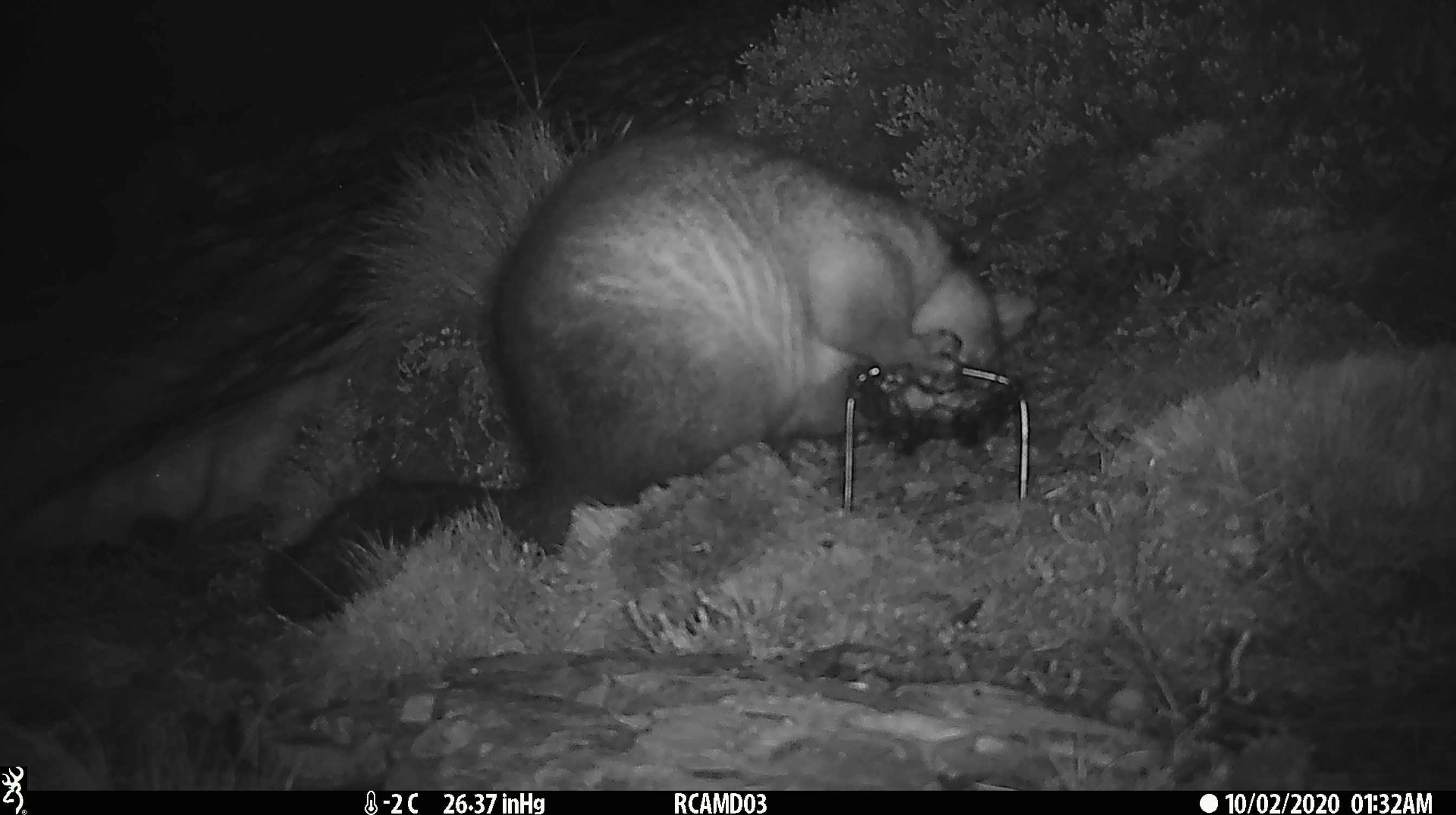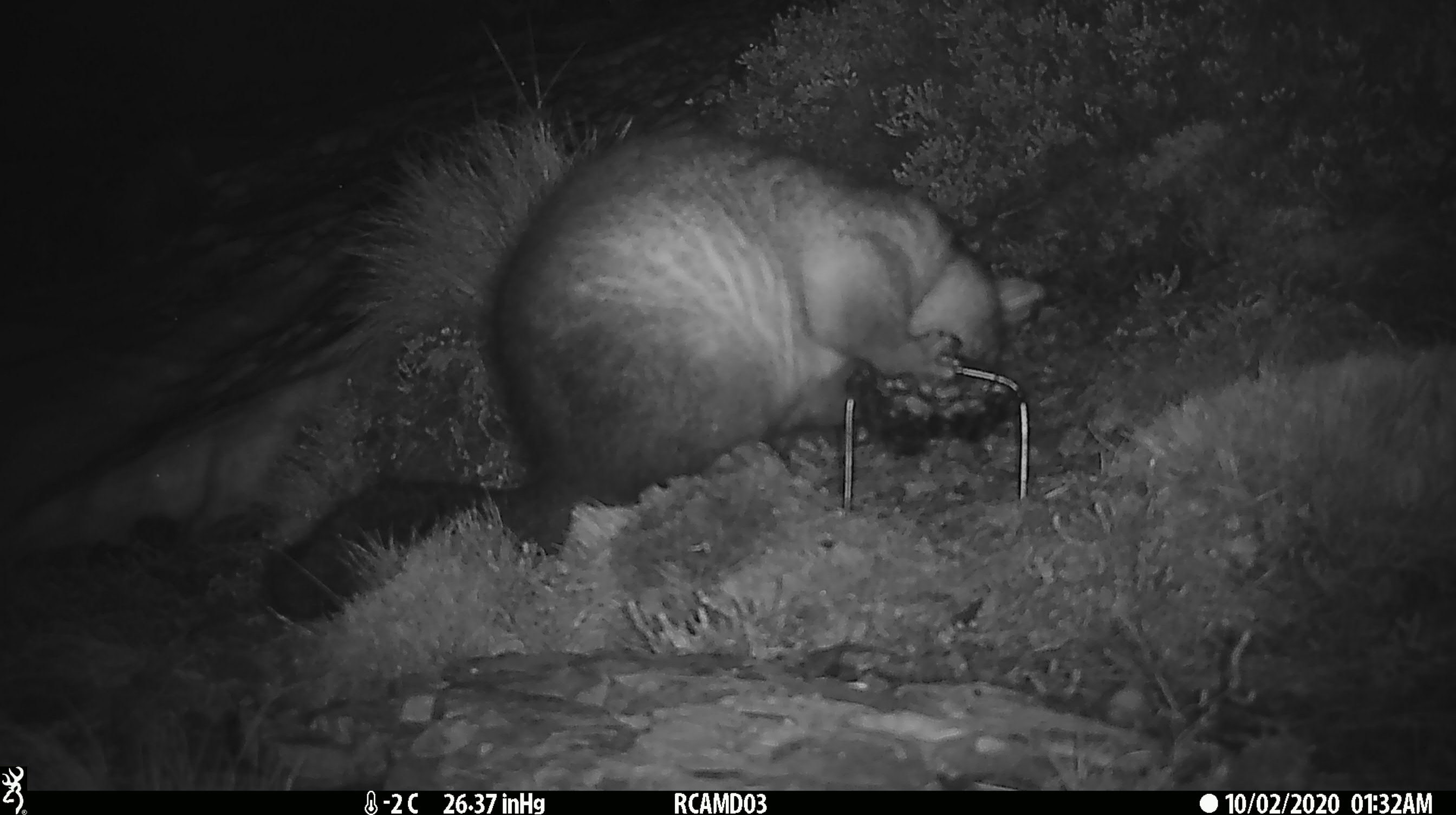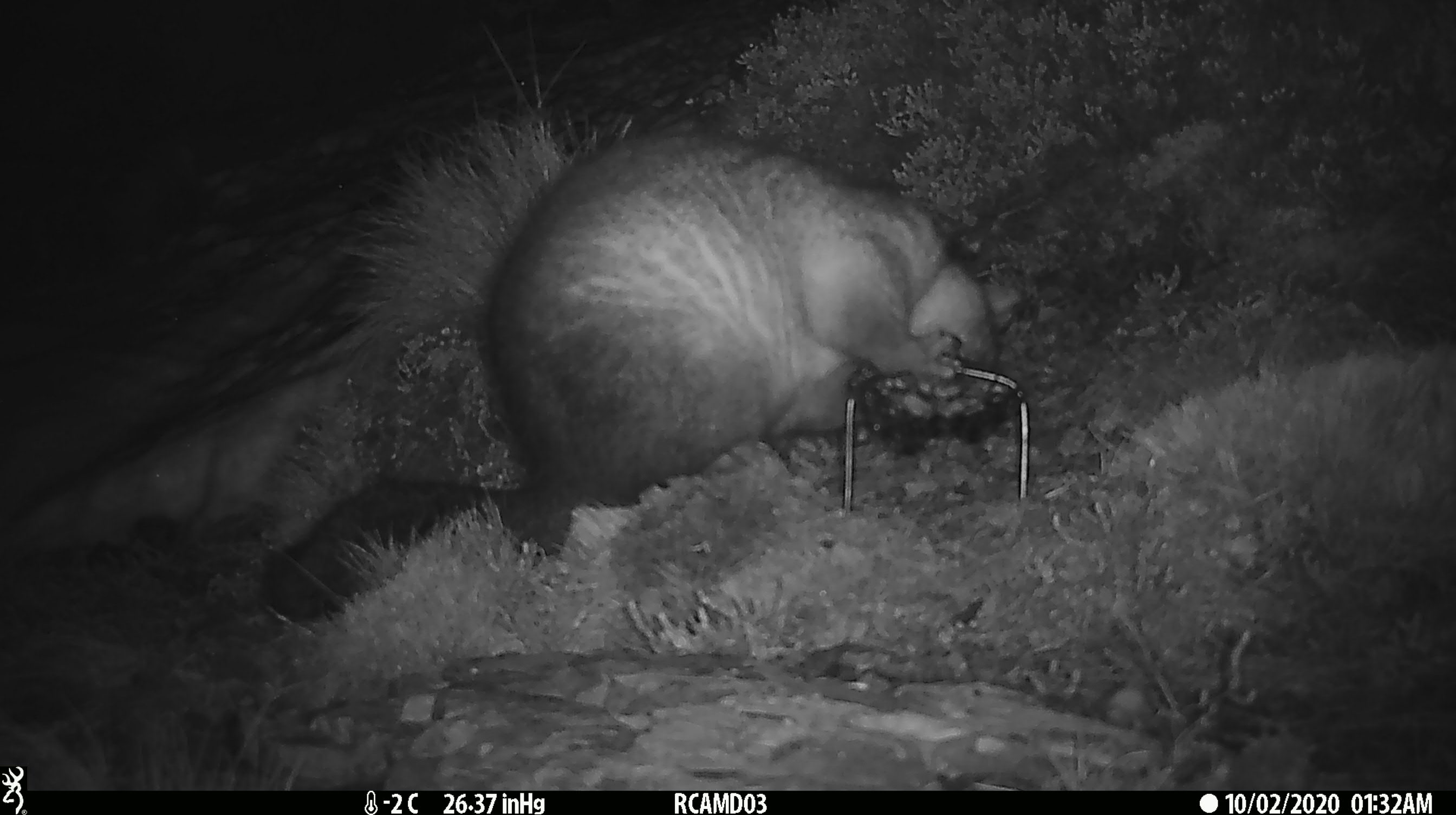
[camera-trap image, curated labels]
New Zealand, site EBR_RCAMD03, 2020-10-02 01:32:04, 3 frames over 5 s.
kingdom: Animalia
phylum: Chordata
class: Mammalia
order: Diprotodontia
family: Phalangeridae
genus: Trichosurus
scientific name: Trichosurus vulpecula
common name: common brushtail possum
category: possum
Possum (common brushtail possum) (Trichosurus vulpecula).